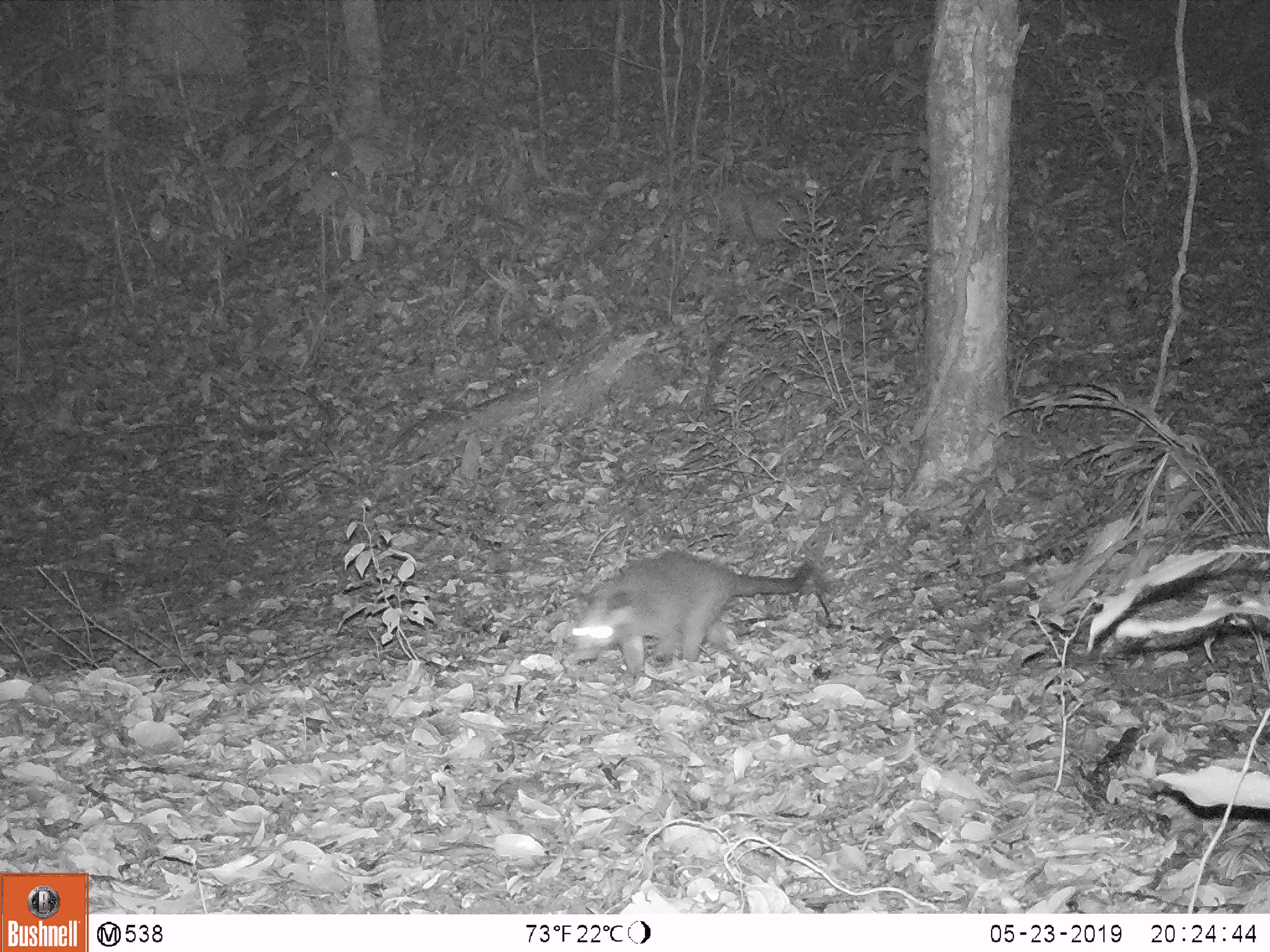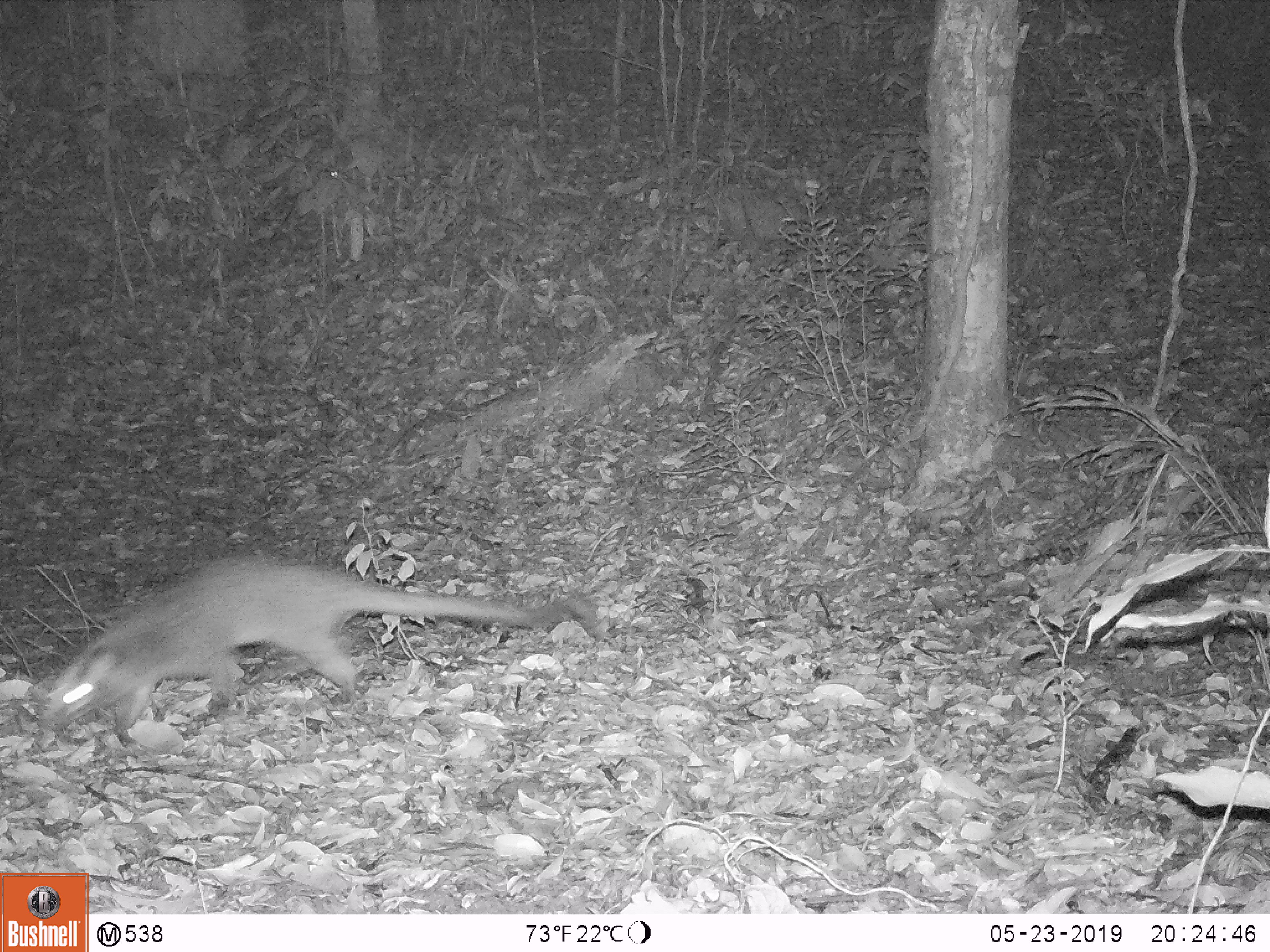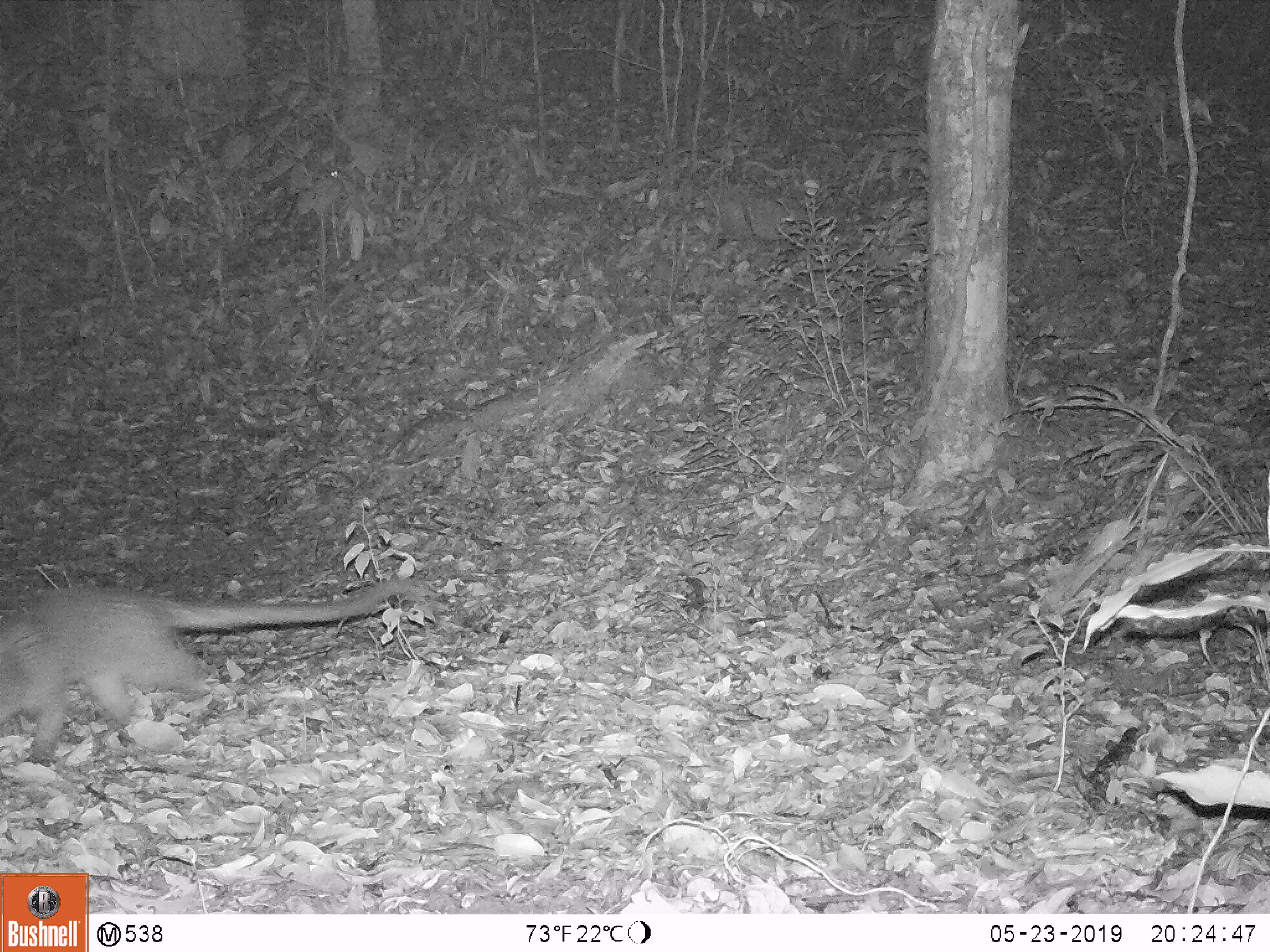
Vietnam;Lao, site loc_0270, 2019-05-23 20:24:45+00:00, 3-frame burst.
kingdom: Animalia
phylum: Chordata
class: Mammalia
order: Carnivora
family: Viverridae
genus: Paguma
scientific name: Paguma larvata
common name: masked palm civet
Masked palm civet (Paguma larvata). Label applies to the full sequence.